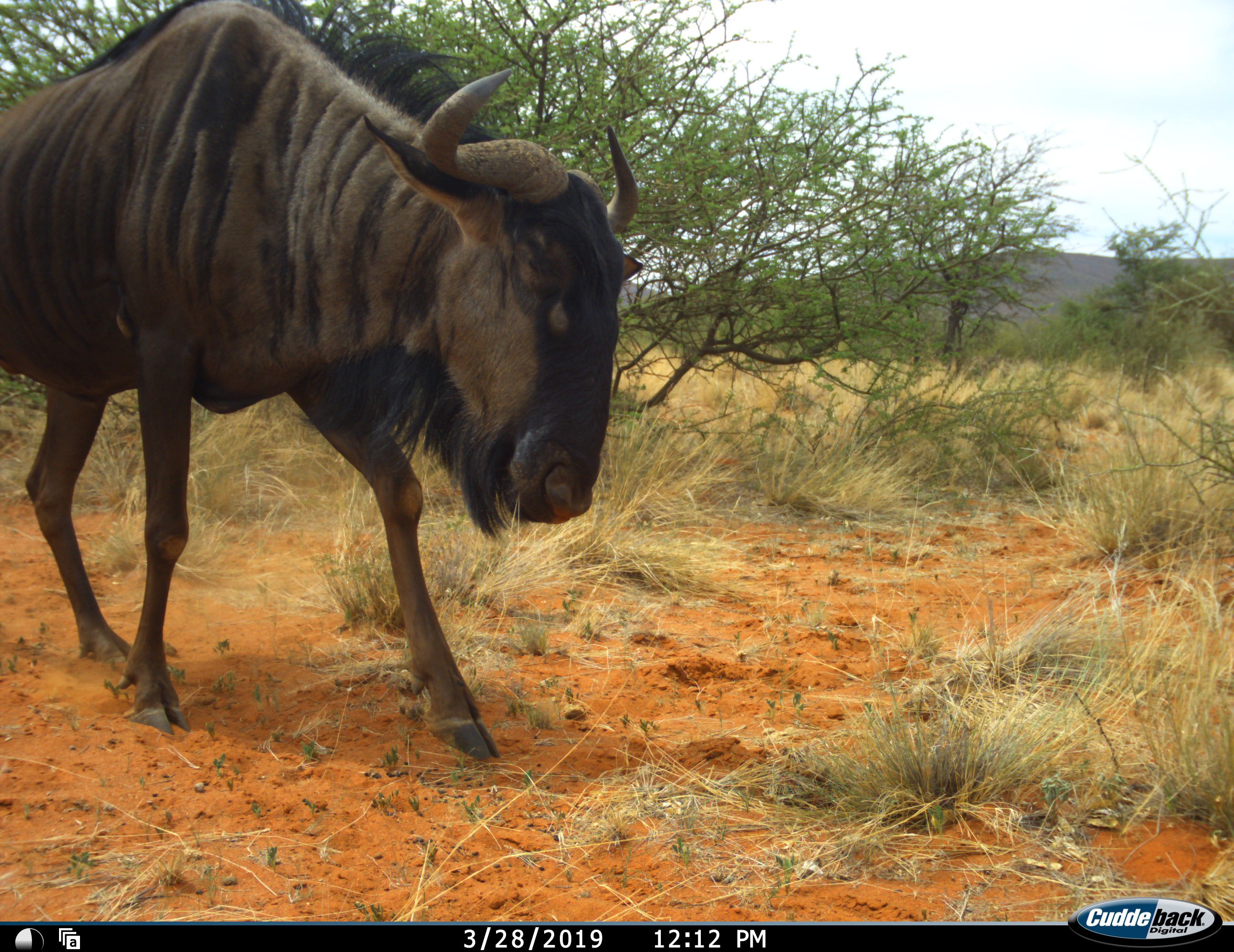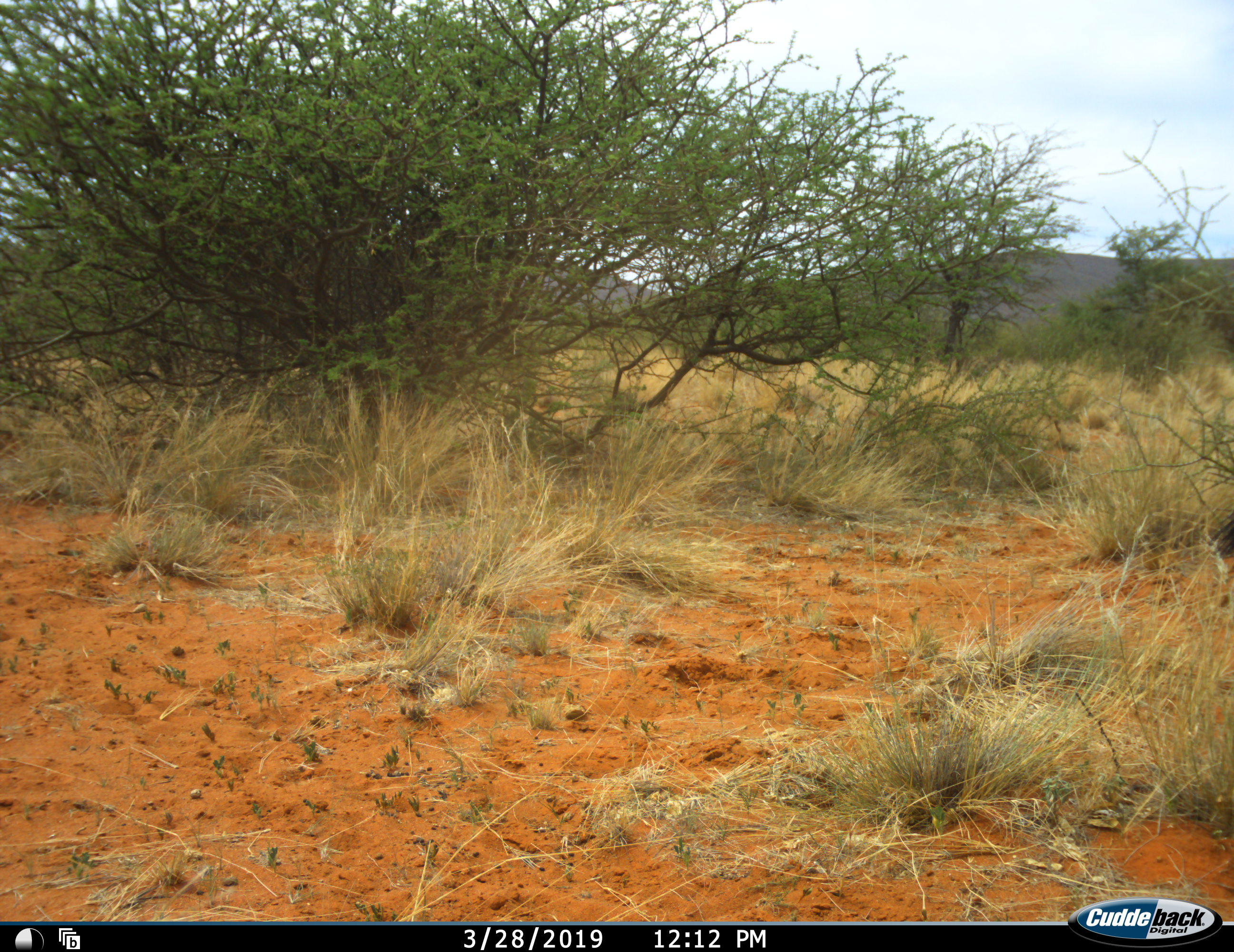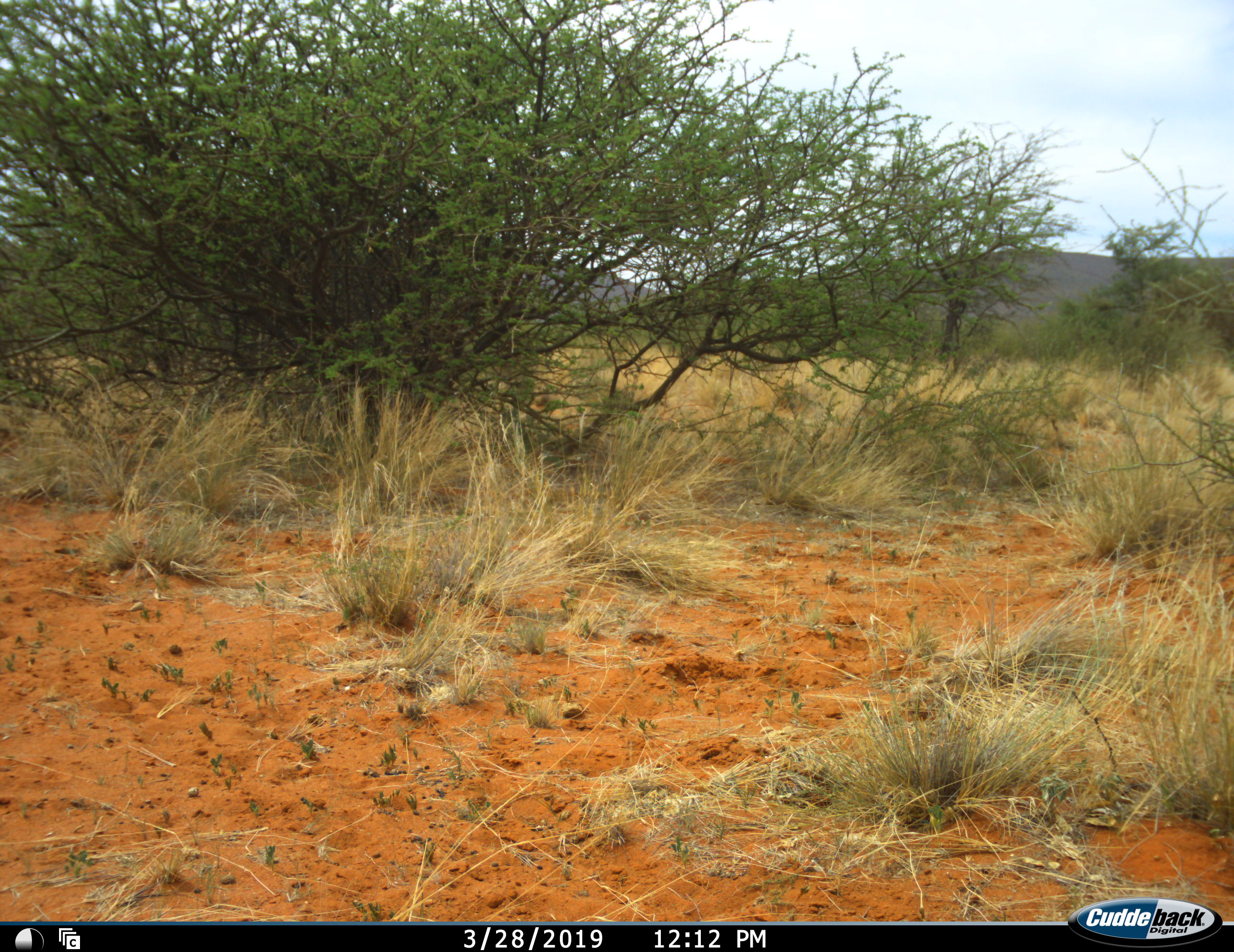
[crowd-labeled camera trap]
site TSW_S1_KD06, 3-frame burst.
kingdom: Animalia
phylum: Chordata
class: Mammalia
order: Artiodactyla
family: Bovidae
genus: Connochaetes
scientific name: Connochaetes taurinus taurinus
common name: blue wildebeest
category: wildebeestblue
Wildebeestblue (blue wildebeest) (Connochaetes taurinus taurinus), count 1. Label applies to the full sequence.